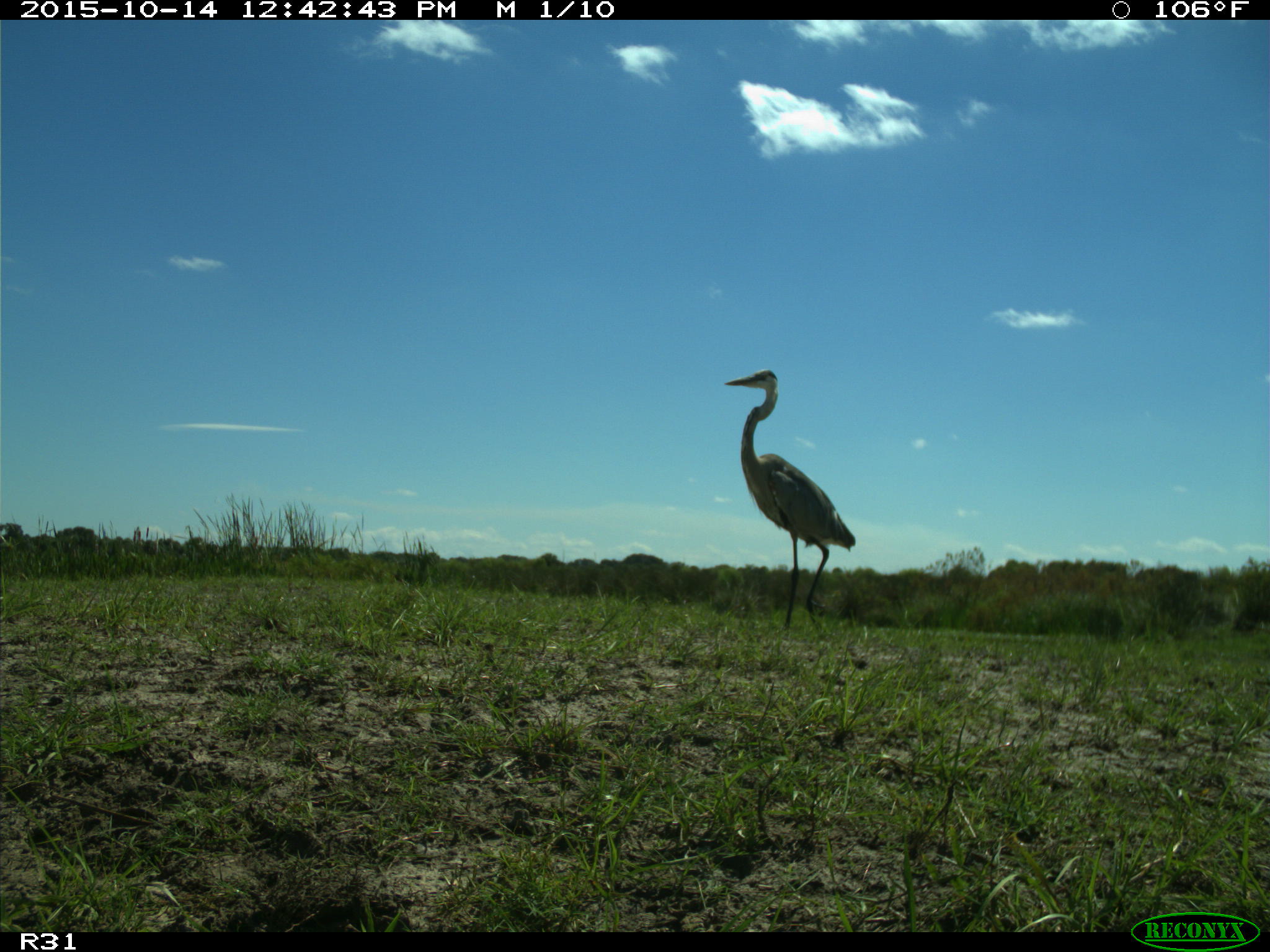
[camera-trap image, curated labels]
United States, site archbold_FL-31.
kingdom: Animalia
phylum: Chordata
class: Aves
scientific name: Aves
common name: birds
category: unidentified bird